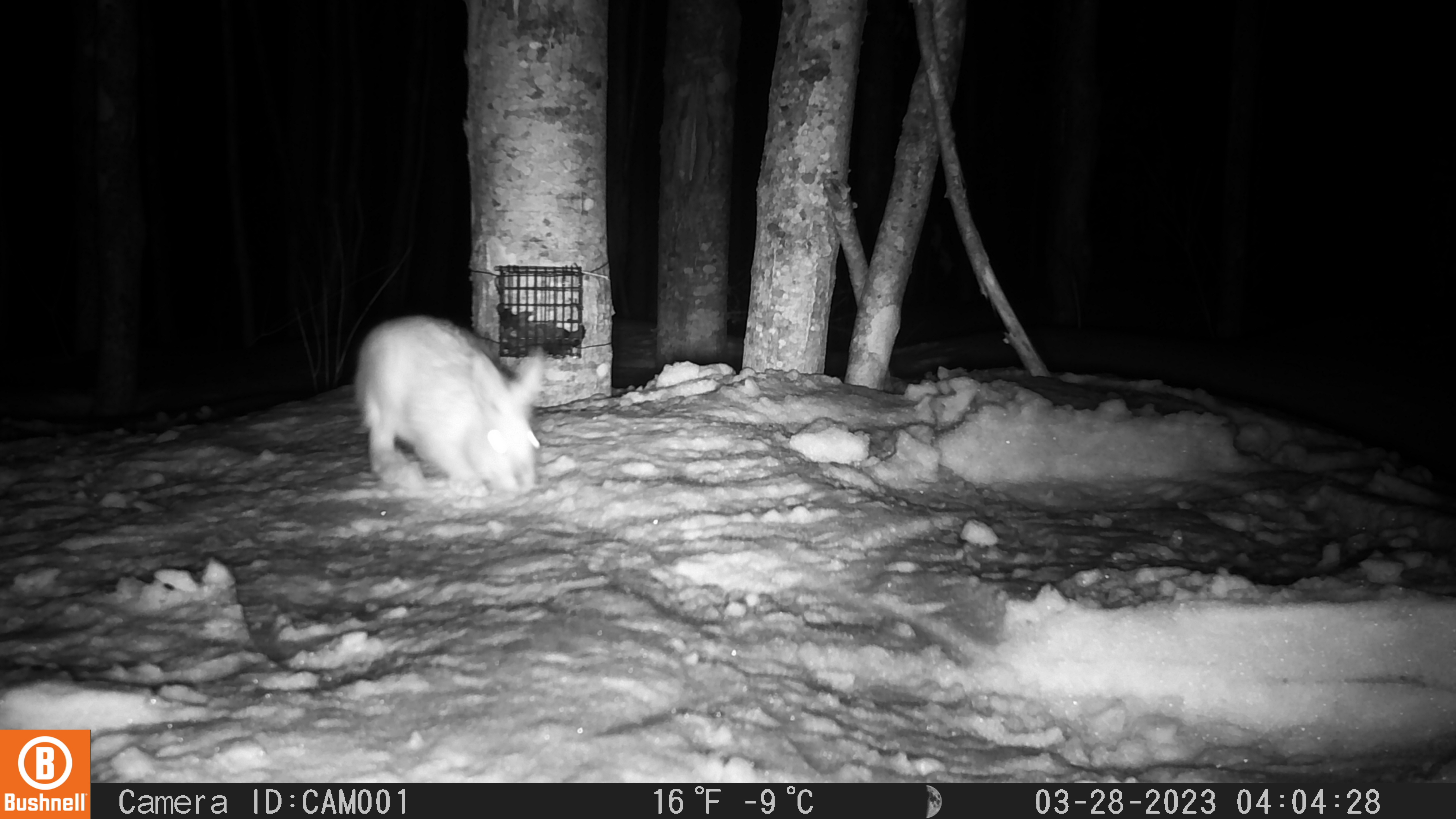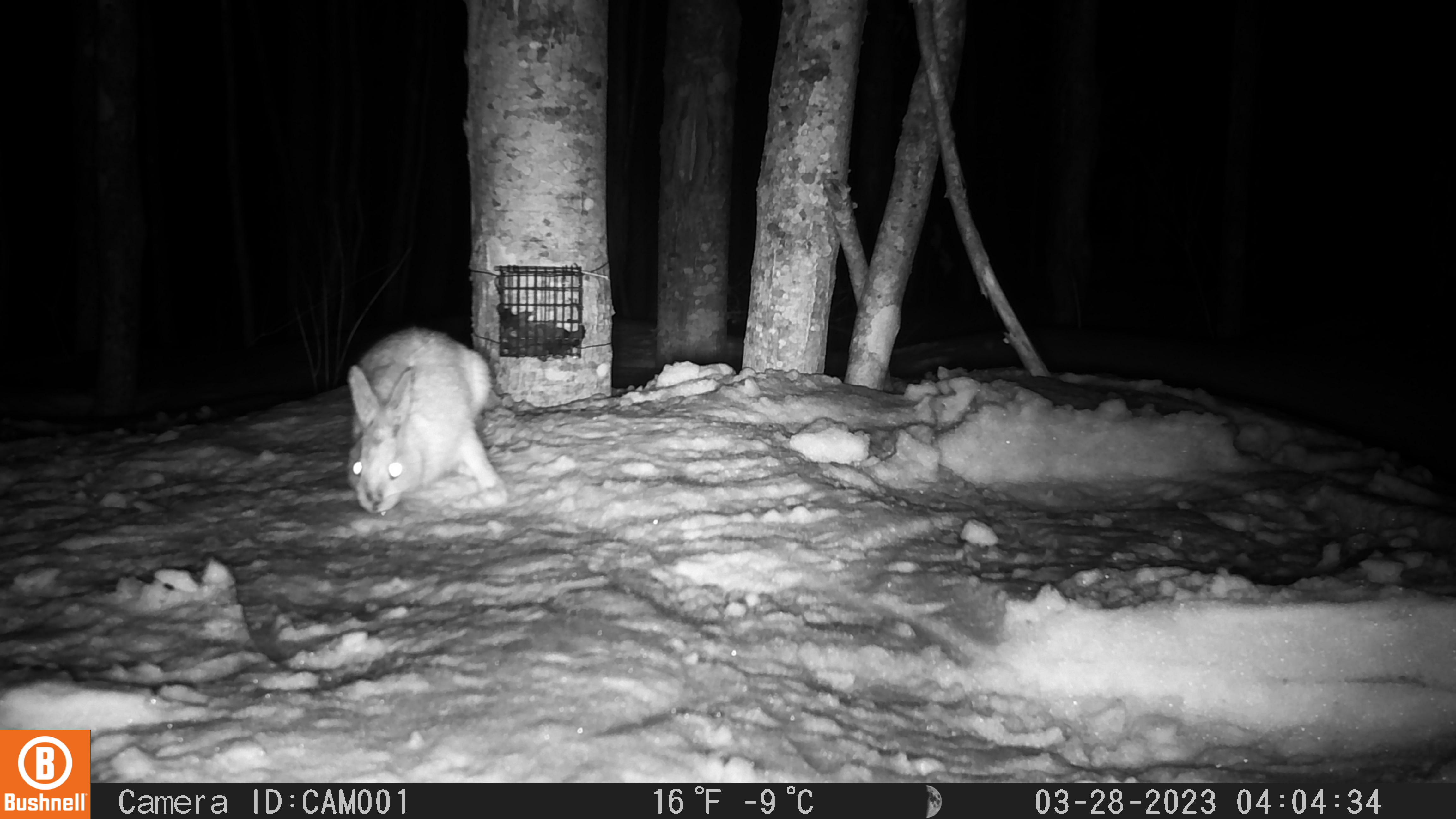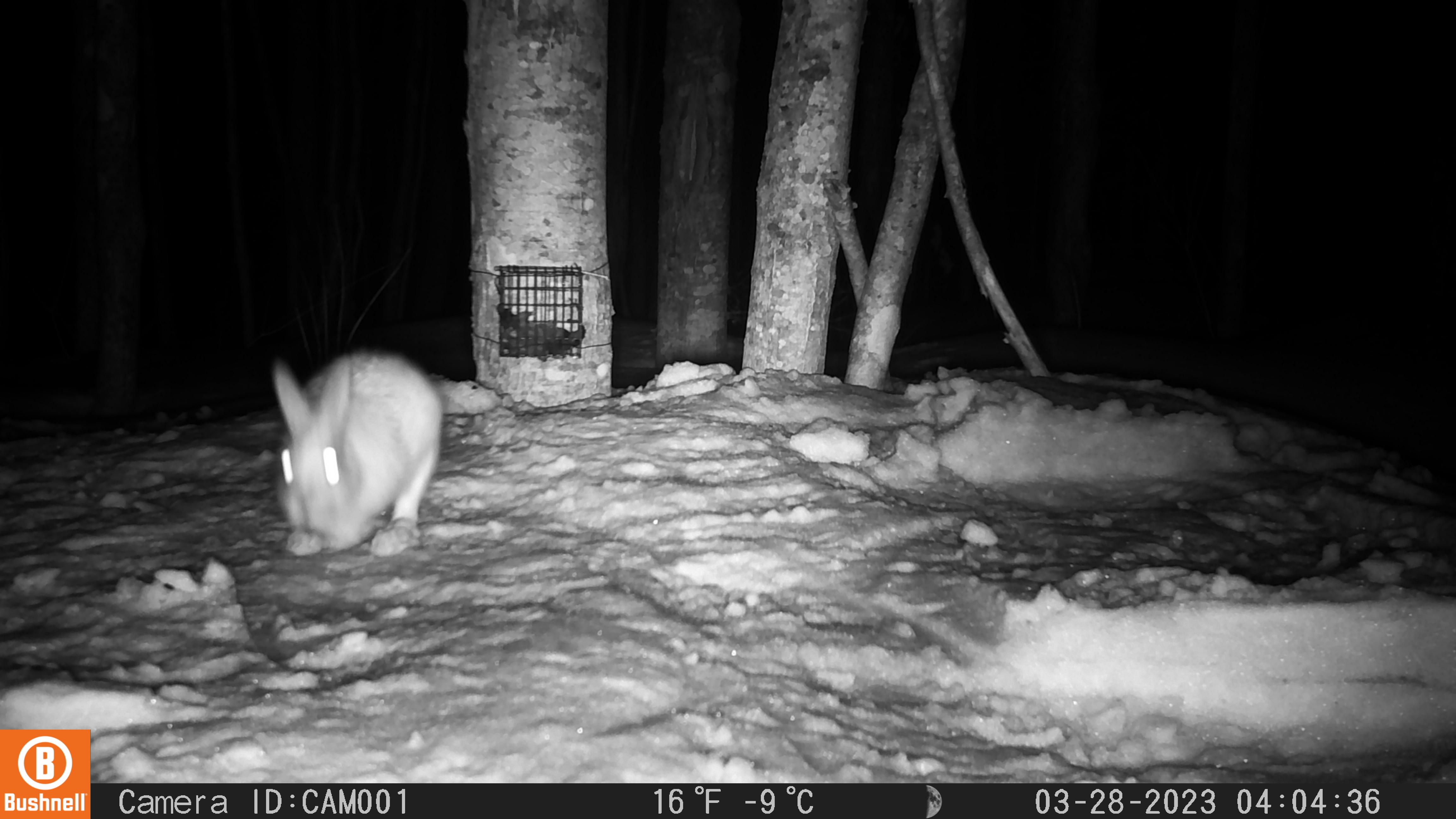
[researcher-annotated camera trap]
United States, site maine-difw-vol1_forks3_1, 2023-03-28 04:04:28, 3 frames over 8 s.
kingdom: Animalia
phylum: Chordata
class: Mammalia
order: Lagomorpha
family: Leporidae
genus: Lepus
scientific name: Lepus americanus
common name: snowshoe hare